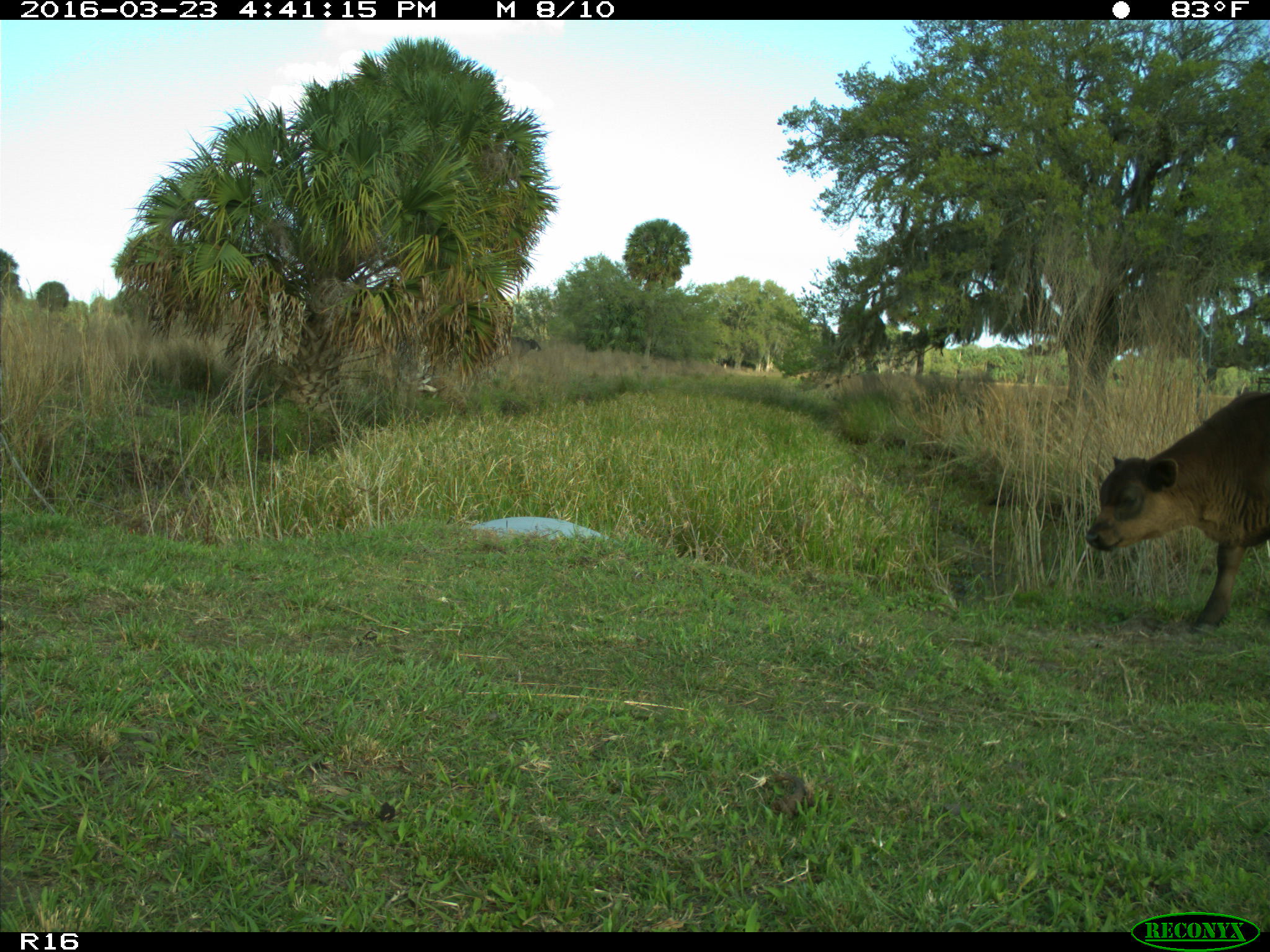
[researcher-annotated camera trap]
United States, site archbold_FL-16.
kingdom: Animalia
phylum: Chordata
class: Mammalia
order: Artiodactyla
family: Bovidae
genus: Bos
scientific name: Bos taurus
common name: domestic cow